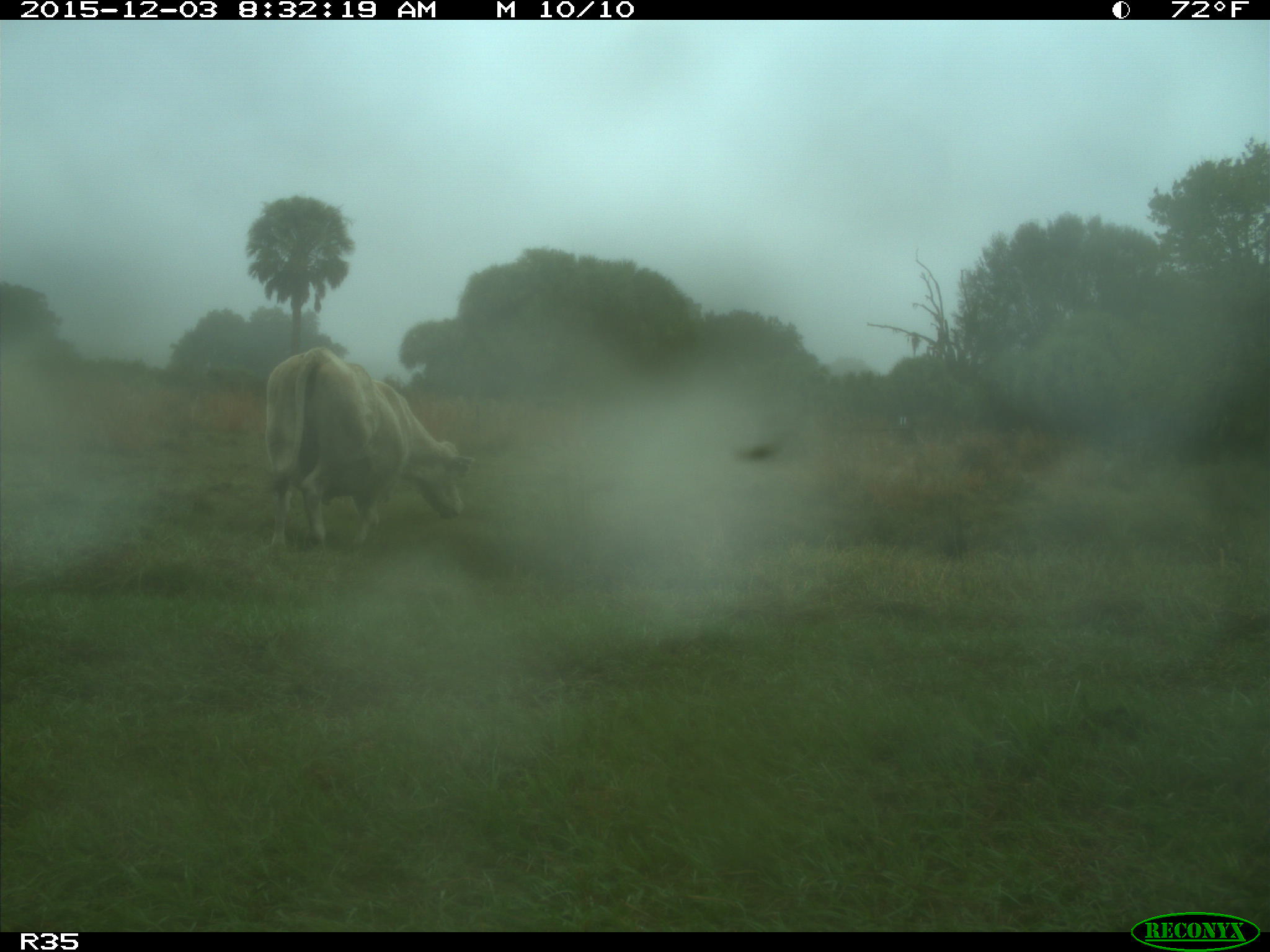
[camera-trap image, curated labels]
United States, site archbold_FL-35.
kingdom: Animalia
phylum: Chordata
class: Mammalia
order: Artiodactyla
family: Bovidae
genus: Bos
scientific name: Bos taurus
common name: domestic cow